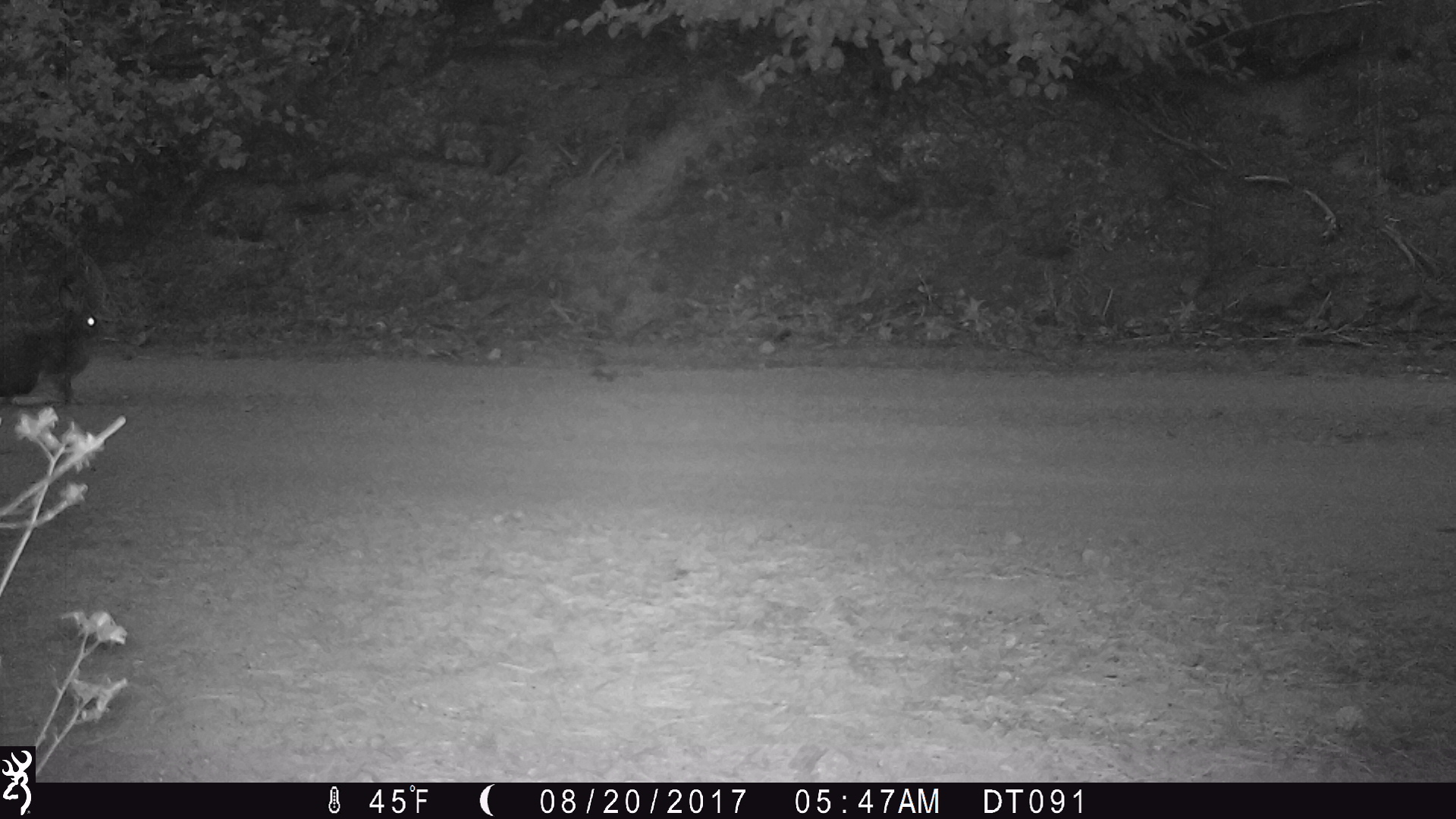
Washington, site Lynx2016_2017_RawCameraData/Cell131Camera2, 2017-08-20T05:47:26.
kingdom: Animalia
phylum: Chordata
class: Mammalia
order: Lagomorpha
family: Leporidae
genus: Lepus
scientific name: Lepus americanus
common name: snowshoe hare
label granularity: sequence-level